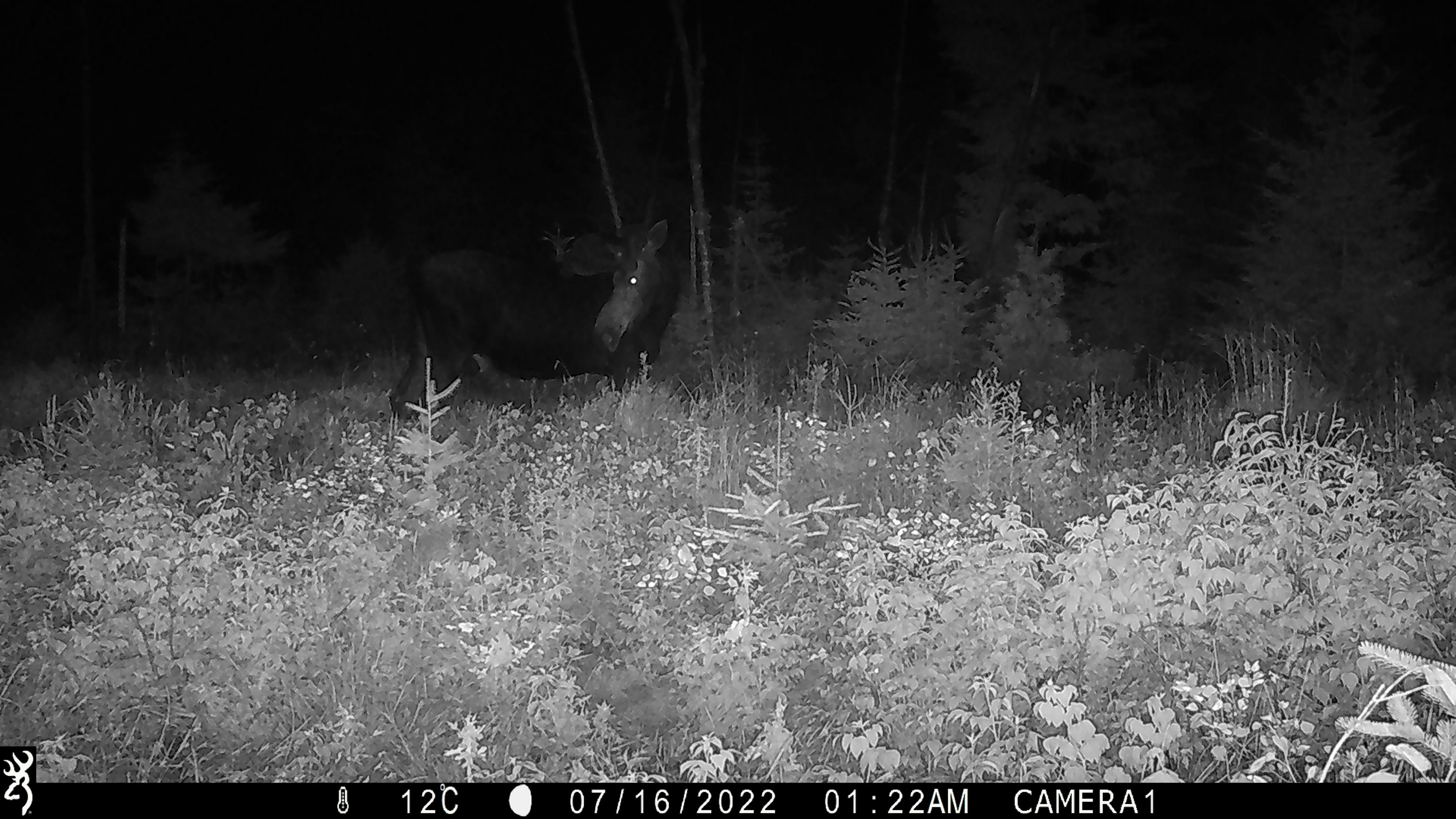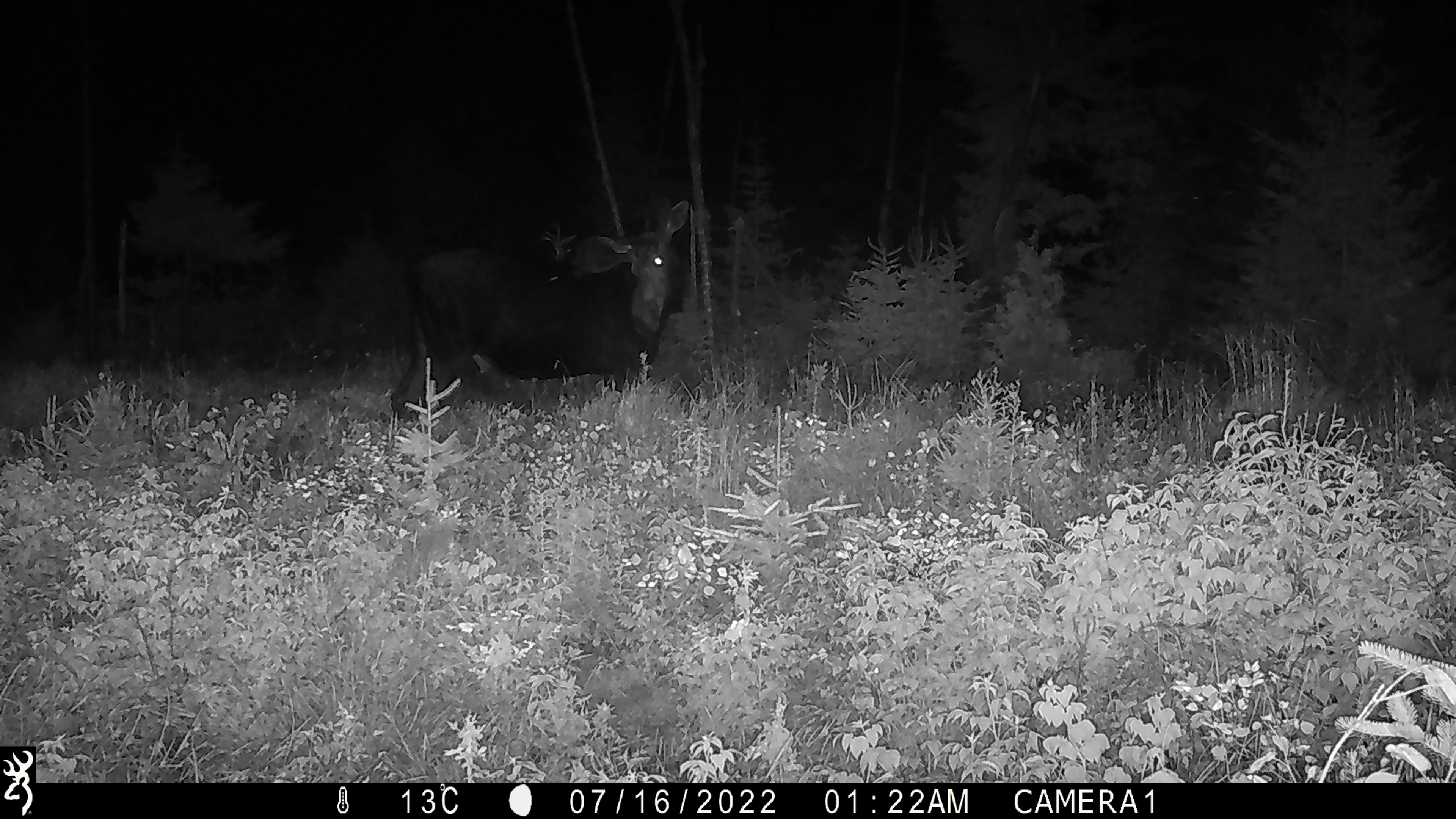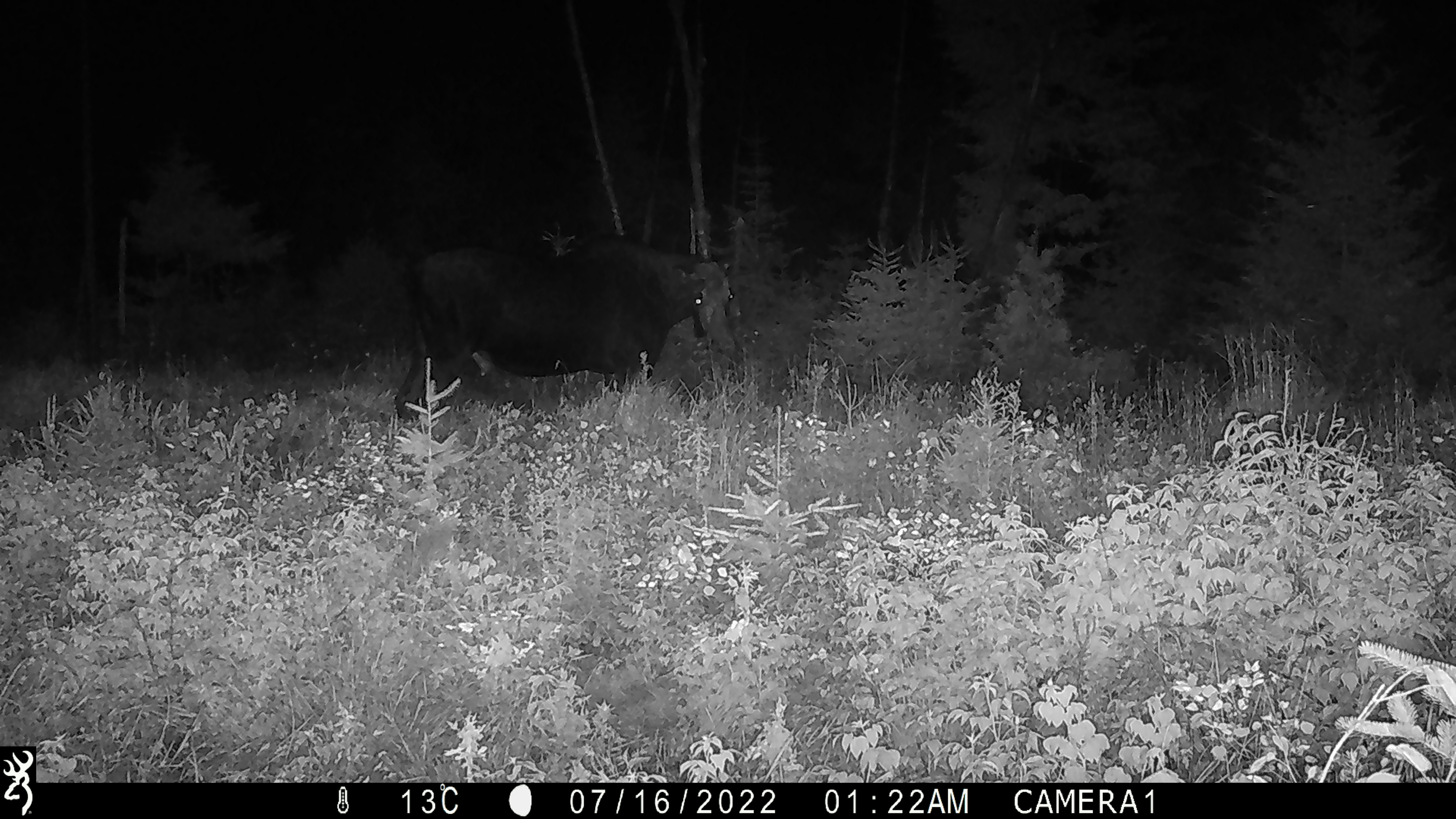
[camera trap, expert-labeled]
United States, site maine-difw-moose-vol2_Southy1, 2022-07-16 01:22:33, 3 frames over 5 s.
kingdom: Animalia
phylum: Chordata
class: Mammalia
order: Artiodactyla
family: Cervidae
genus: Alces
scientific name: Alces alces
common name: moose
Moose (Alces alces).